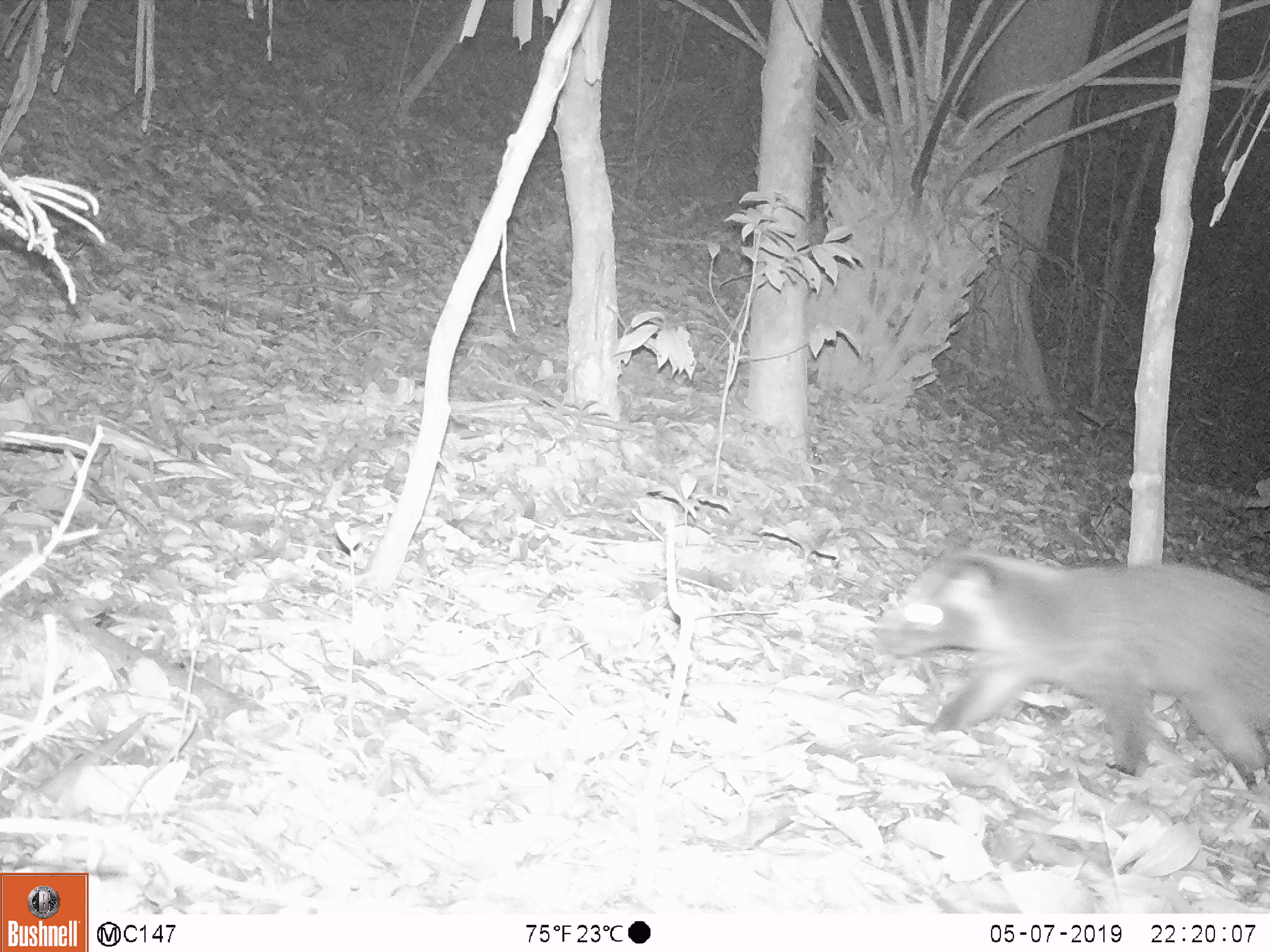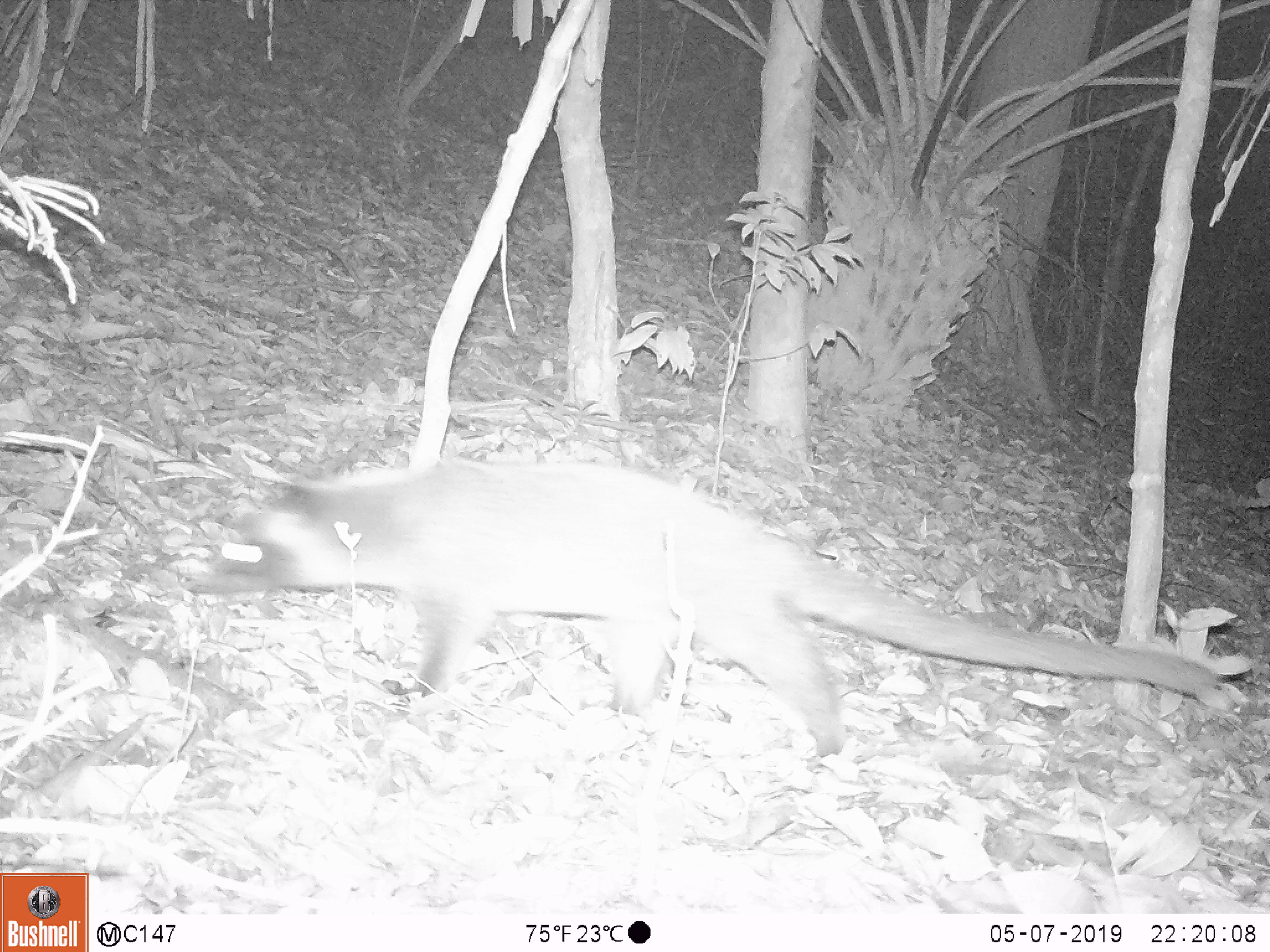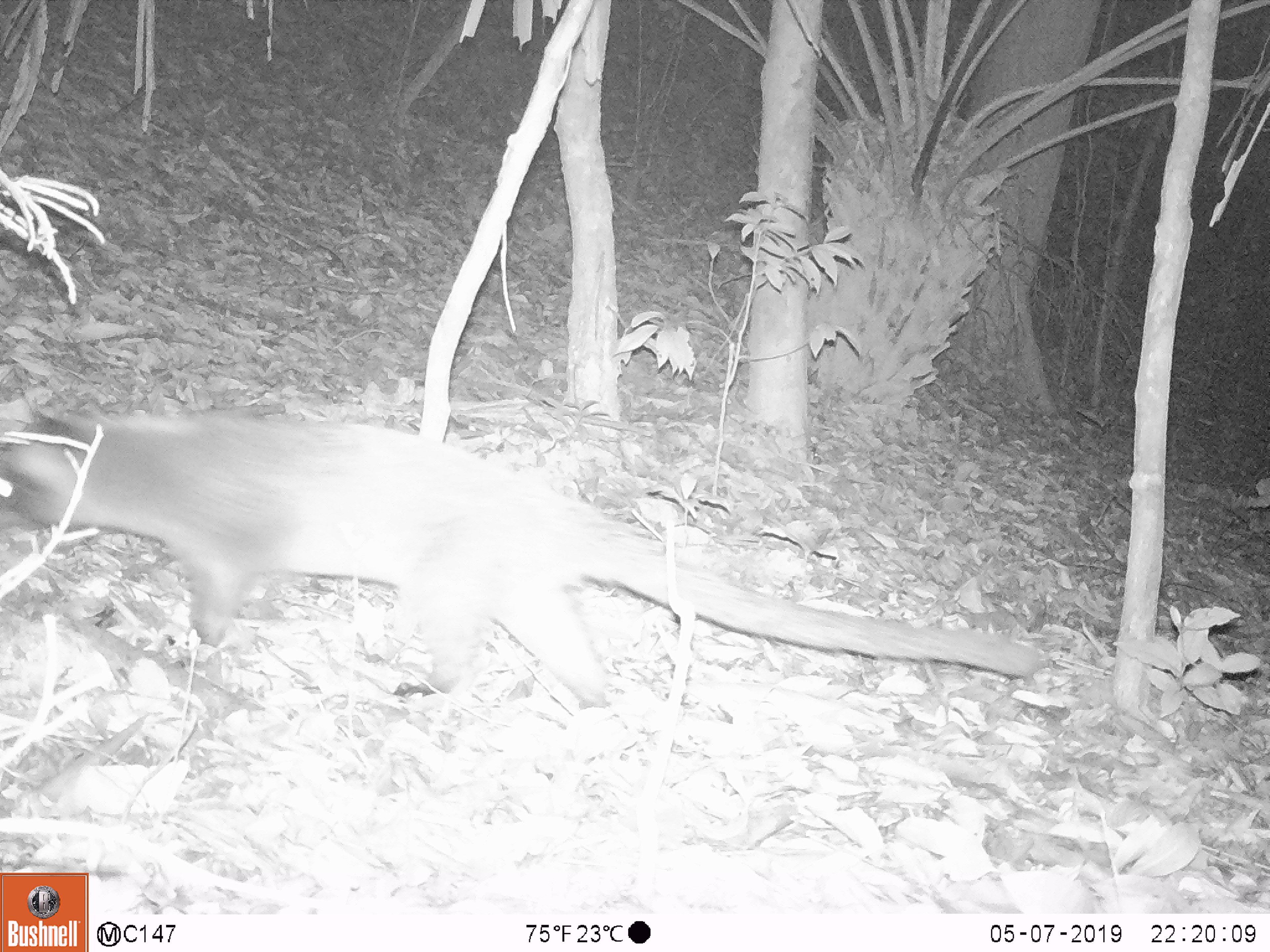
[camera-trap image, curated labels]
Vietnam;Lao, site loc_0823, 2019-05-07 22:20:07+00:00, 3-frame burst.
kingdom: Animalia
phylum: Chordata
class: Mammalia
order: Carnivora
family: Viverridae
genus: Paguma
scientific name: Paguma larvata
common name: masked palm civet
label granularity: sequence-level